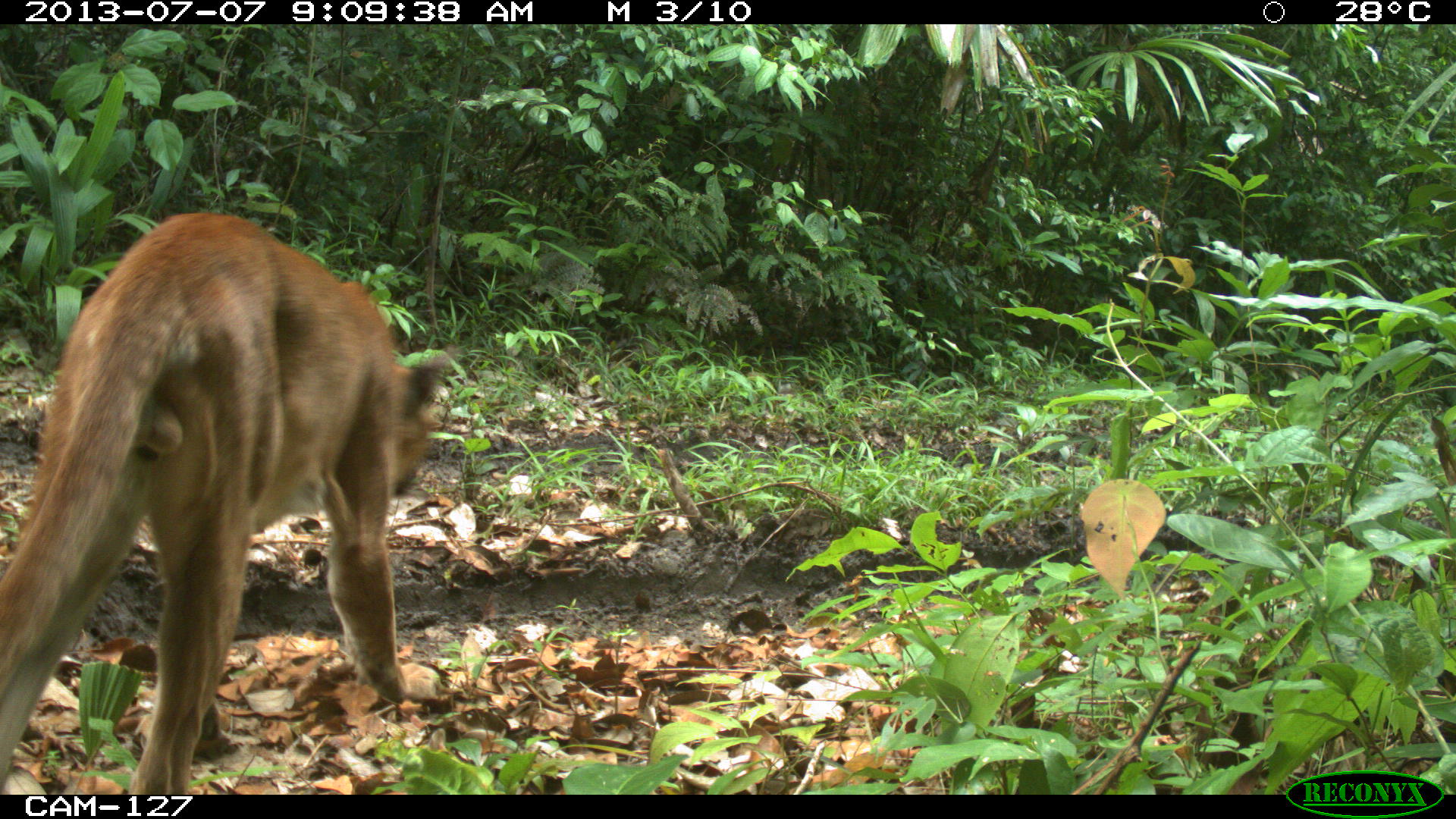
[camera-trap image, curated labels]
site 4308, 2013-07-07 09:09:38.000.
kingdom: Animalia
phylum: Chordata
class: Mammalia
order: Carnivora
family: Felidae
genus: Puma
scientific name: Puma concolor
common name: mountain lion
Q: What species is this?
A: Puma concolor (mountain lion).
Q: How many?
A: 1.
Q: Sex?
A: Male.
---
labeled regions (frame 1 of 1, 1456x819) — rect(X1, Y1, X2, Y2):
puma concolor: rect(0, 206, 455, 795)